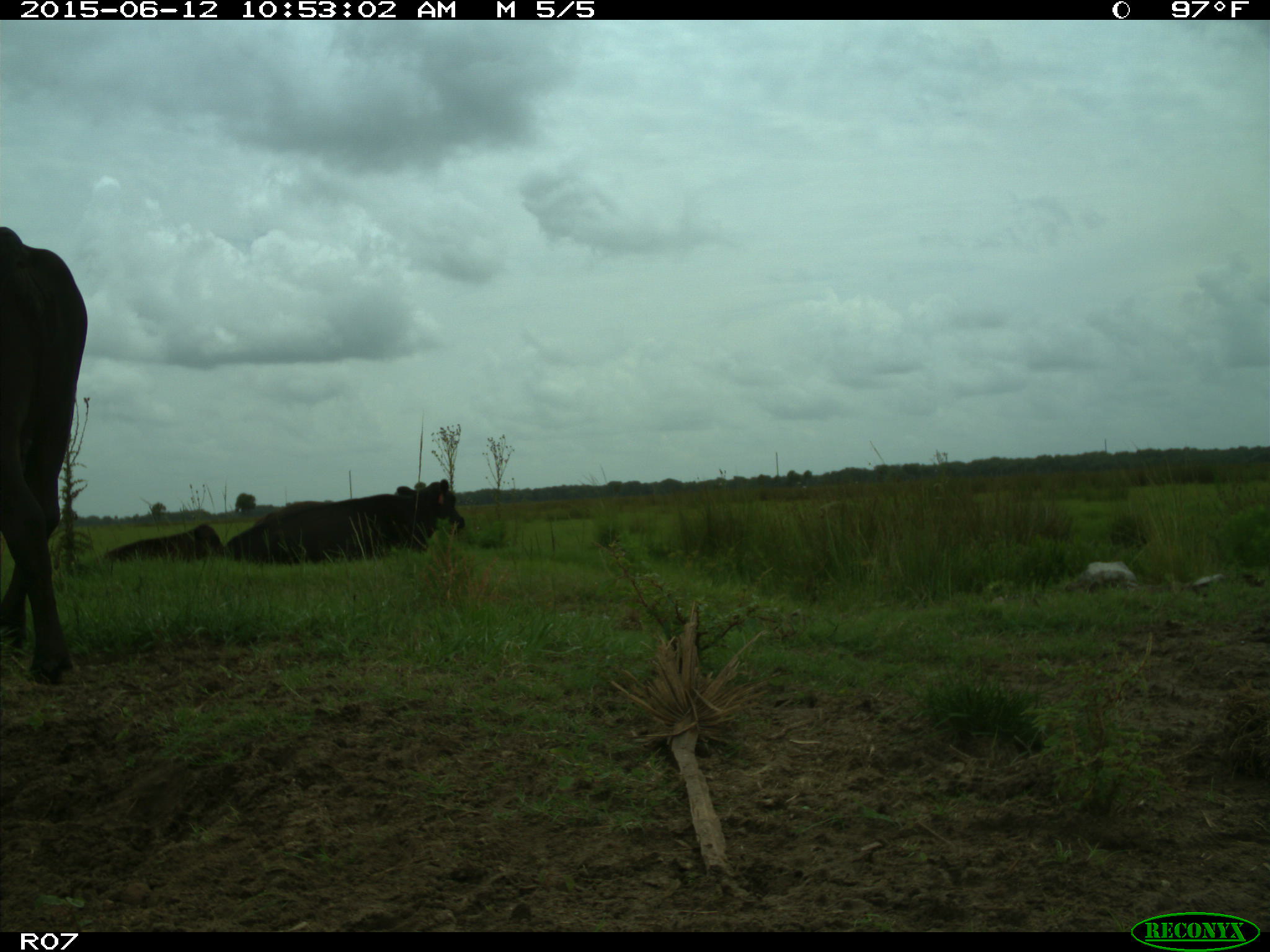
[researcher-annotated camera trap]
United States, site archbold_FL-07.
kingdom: Animalia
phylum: Chordata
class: Mammalia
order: Artiodactyla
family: Bovidae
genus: Bos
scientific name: Bos taurus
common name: domestic cow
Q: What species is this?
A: Bos taurus (domestic cow).